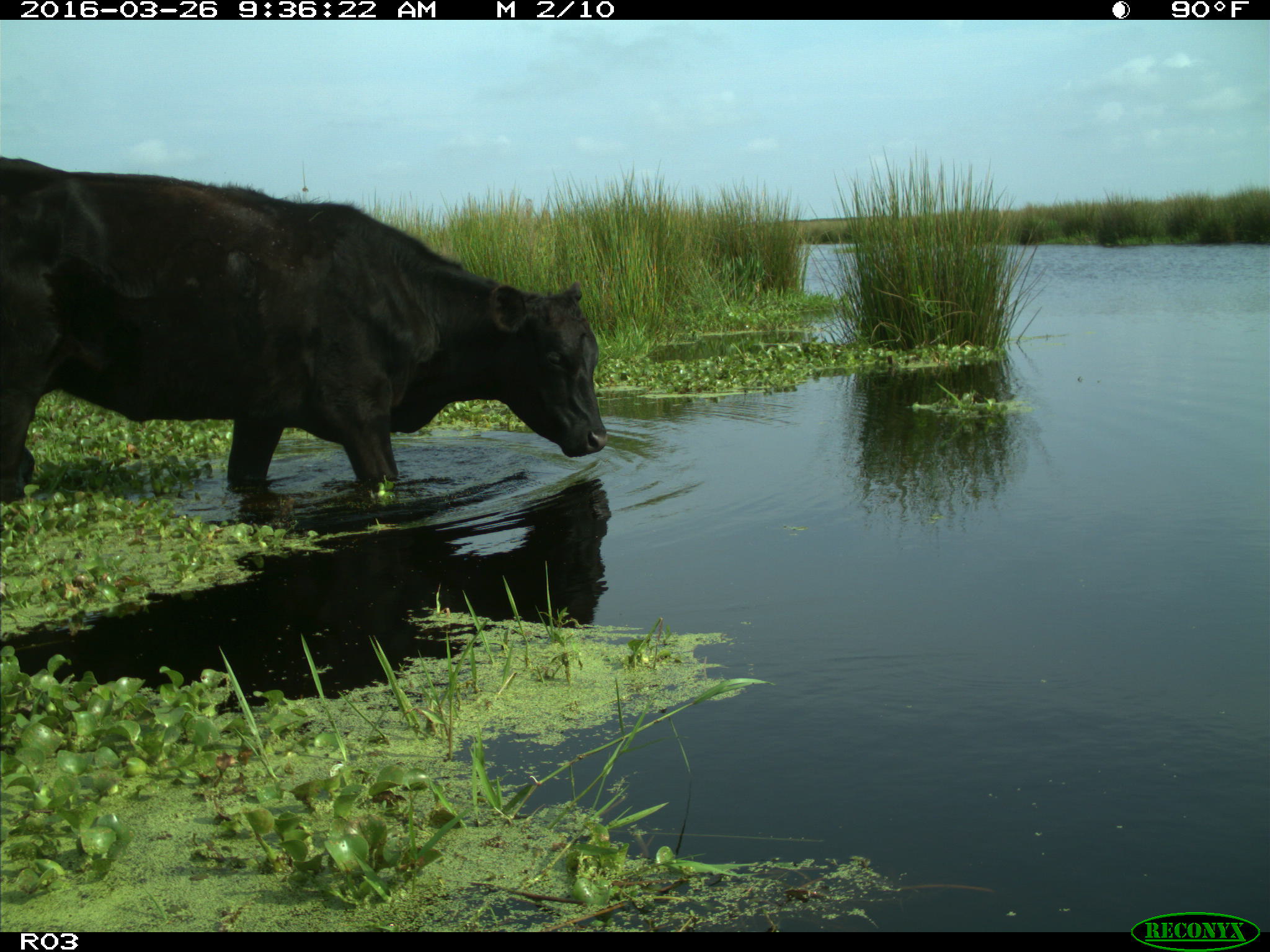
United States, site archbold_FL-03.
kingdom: Animalia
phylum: Chordata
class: Mammalia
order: Artiodactyla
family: Bovidae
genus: Bos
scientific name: Bos taurus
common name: domestic cow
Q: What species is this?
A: Bos taurus (domestic cow).